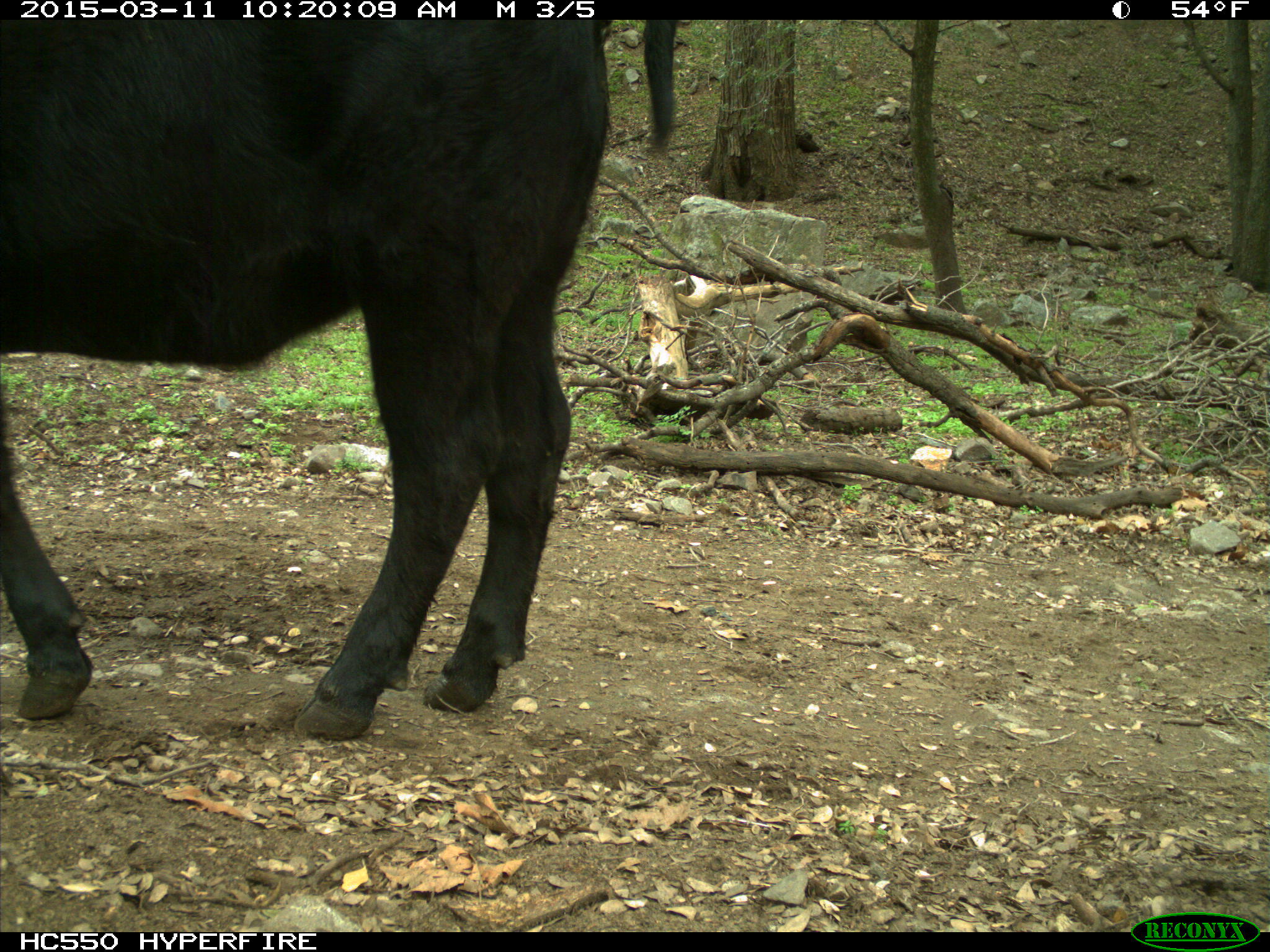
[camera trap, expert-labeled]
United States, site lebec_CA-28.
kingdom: Animalia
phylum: Chordata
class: Mammalia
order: Artiodactyla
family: Bovidae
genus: Bos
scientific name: Bos taurus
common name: domestic cow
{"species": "Bos taurus (domestic cow)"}